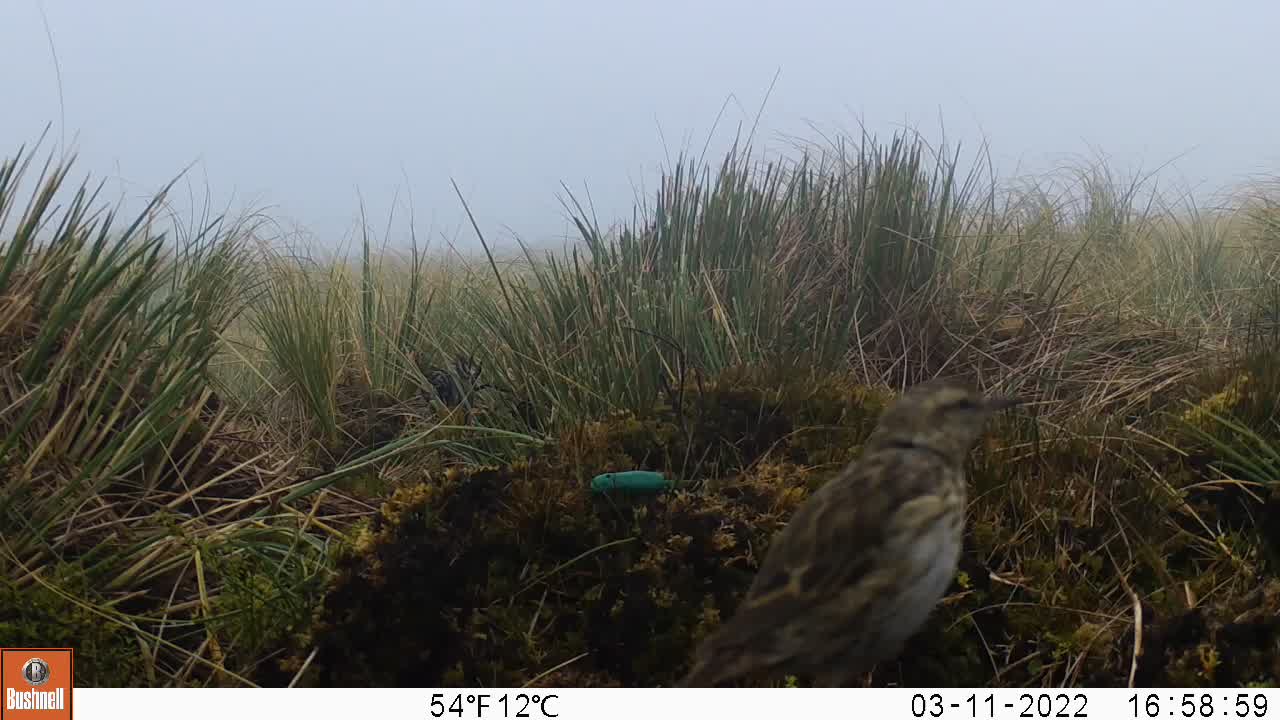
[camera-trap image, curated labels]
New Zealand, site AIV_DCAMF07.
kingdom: Animalia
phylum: Chordata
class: Aves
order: Passeriformes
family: Motacillidae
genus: Anthus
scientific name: Anthus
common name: pipit